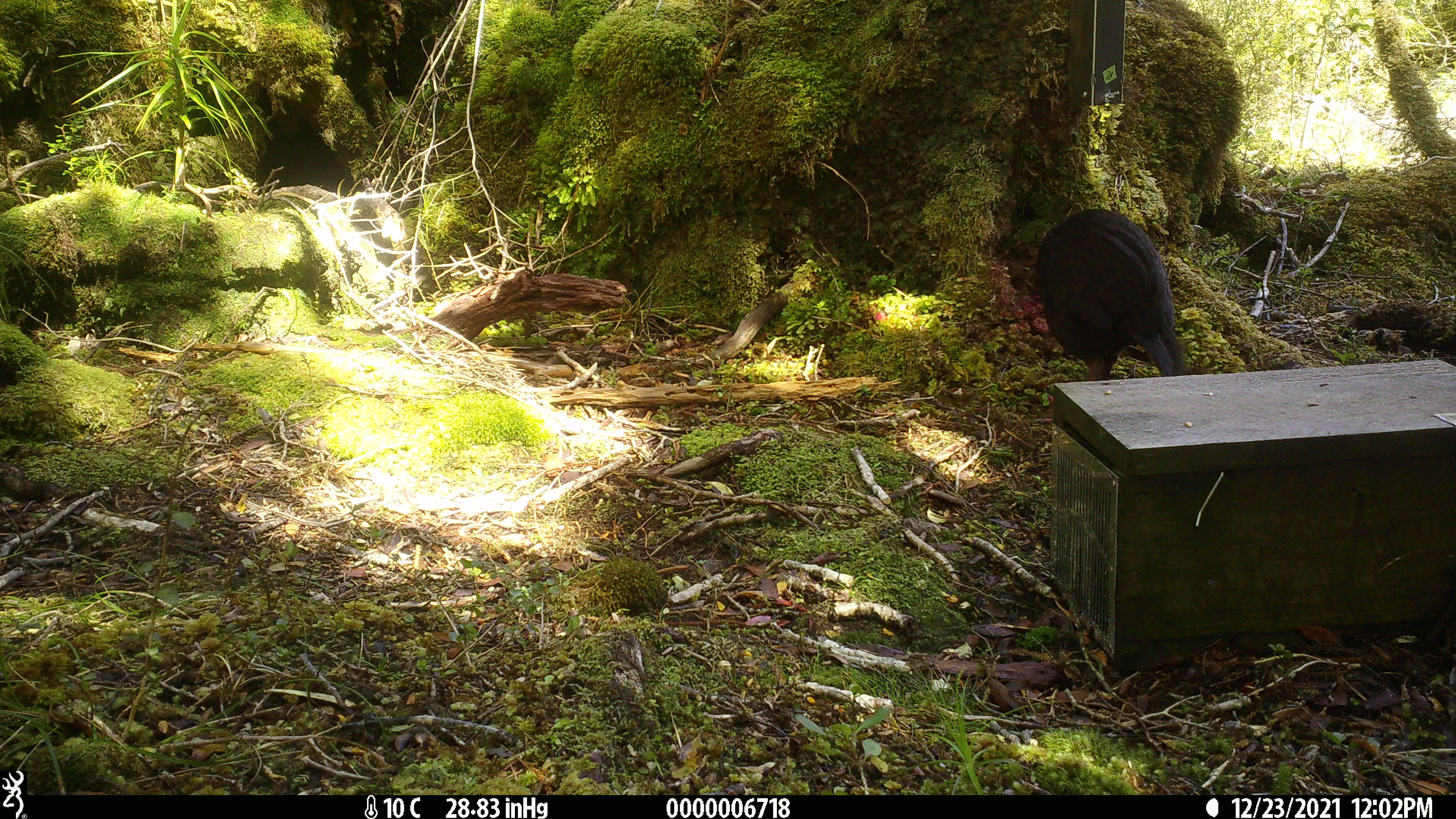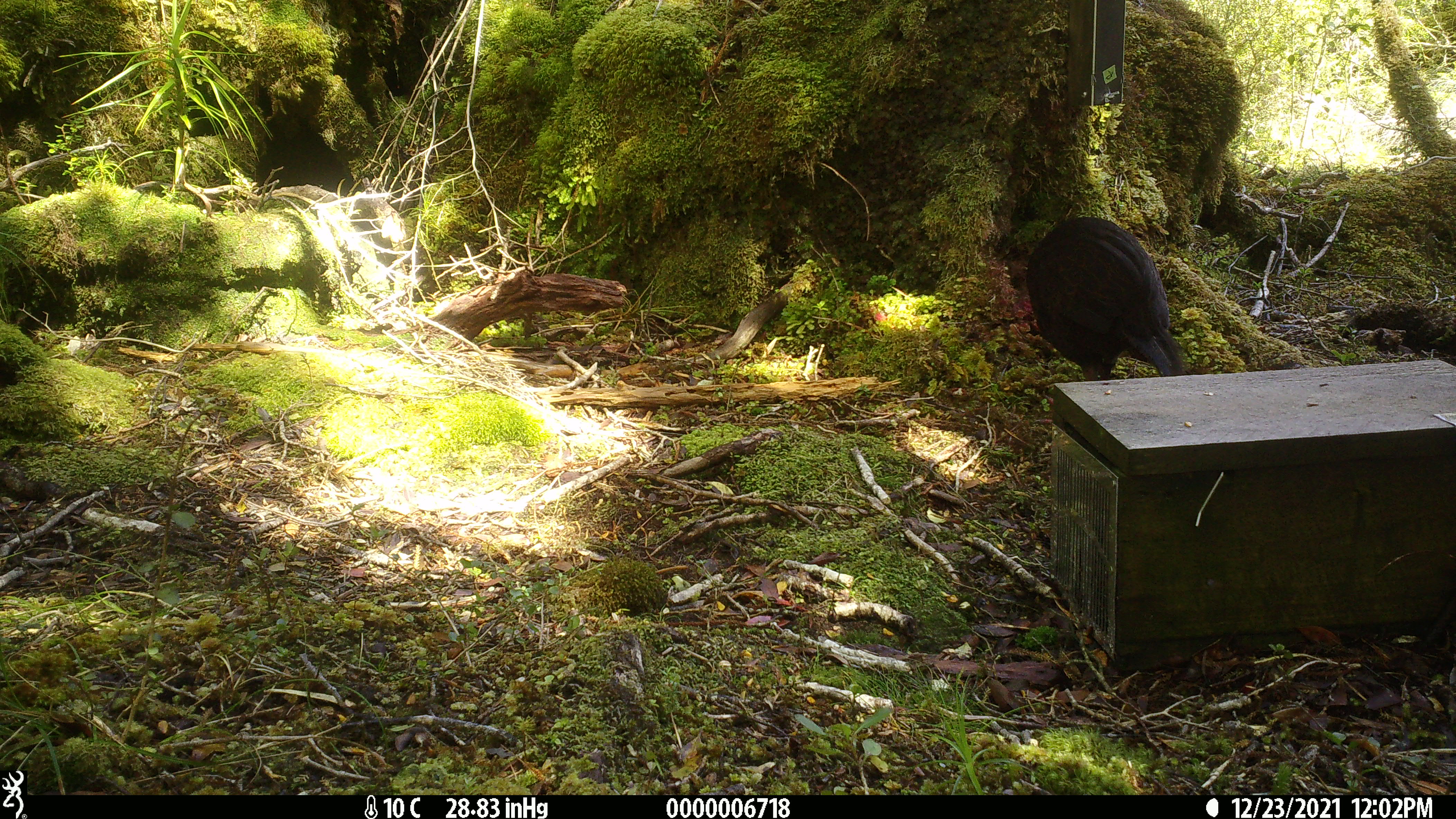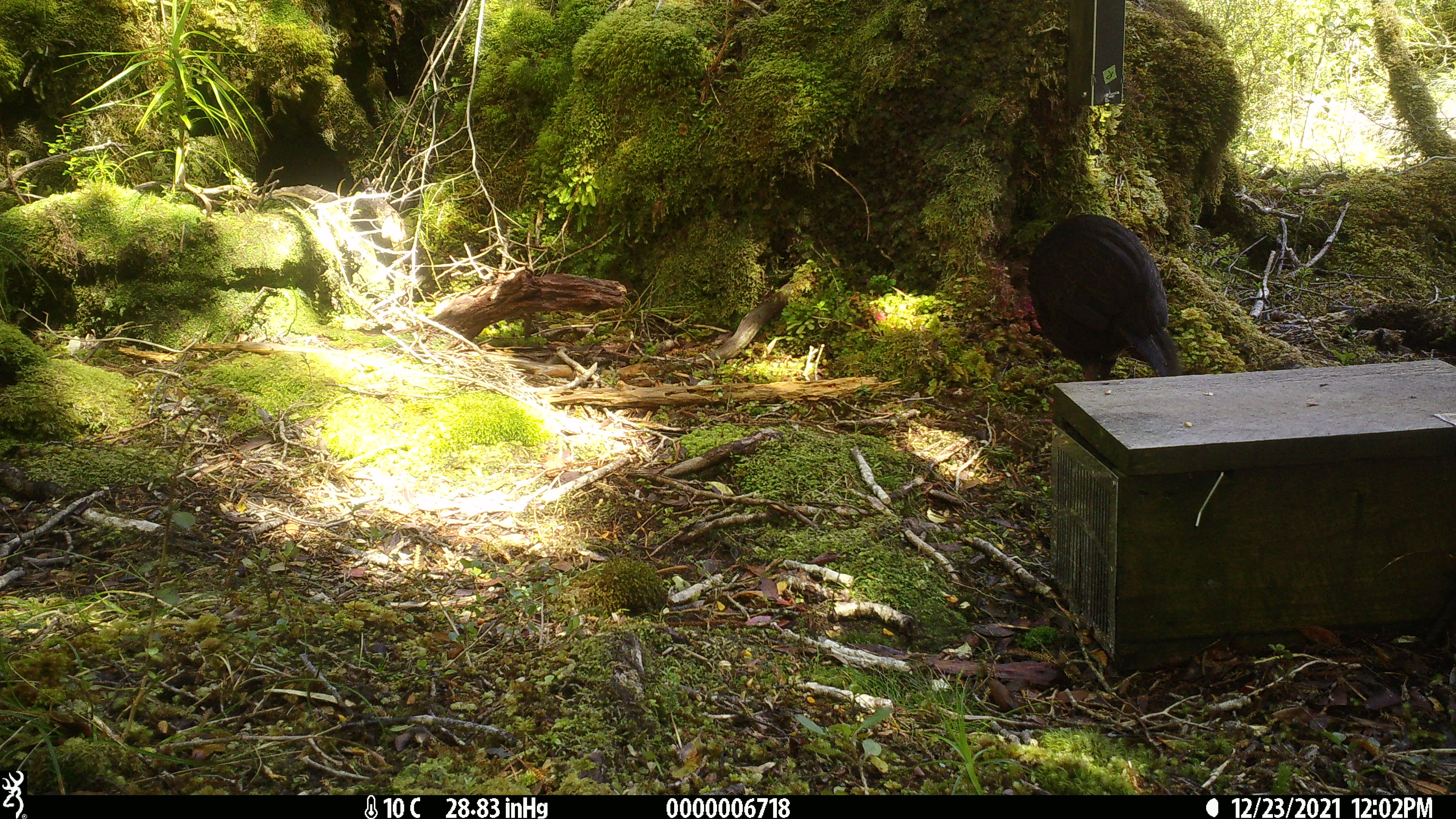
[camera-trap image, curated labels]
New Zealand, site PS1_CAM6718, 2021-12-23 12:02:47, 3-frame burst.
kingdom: Animalia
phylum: Chordata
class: Aves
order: Gruiformes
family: Rallidae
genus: Gallirallus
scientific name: Gallirallus australis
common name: weka